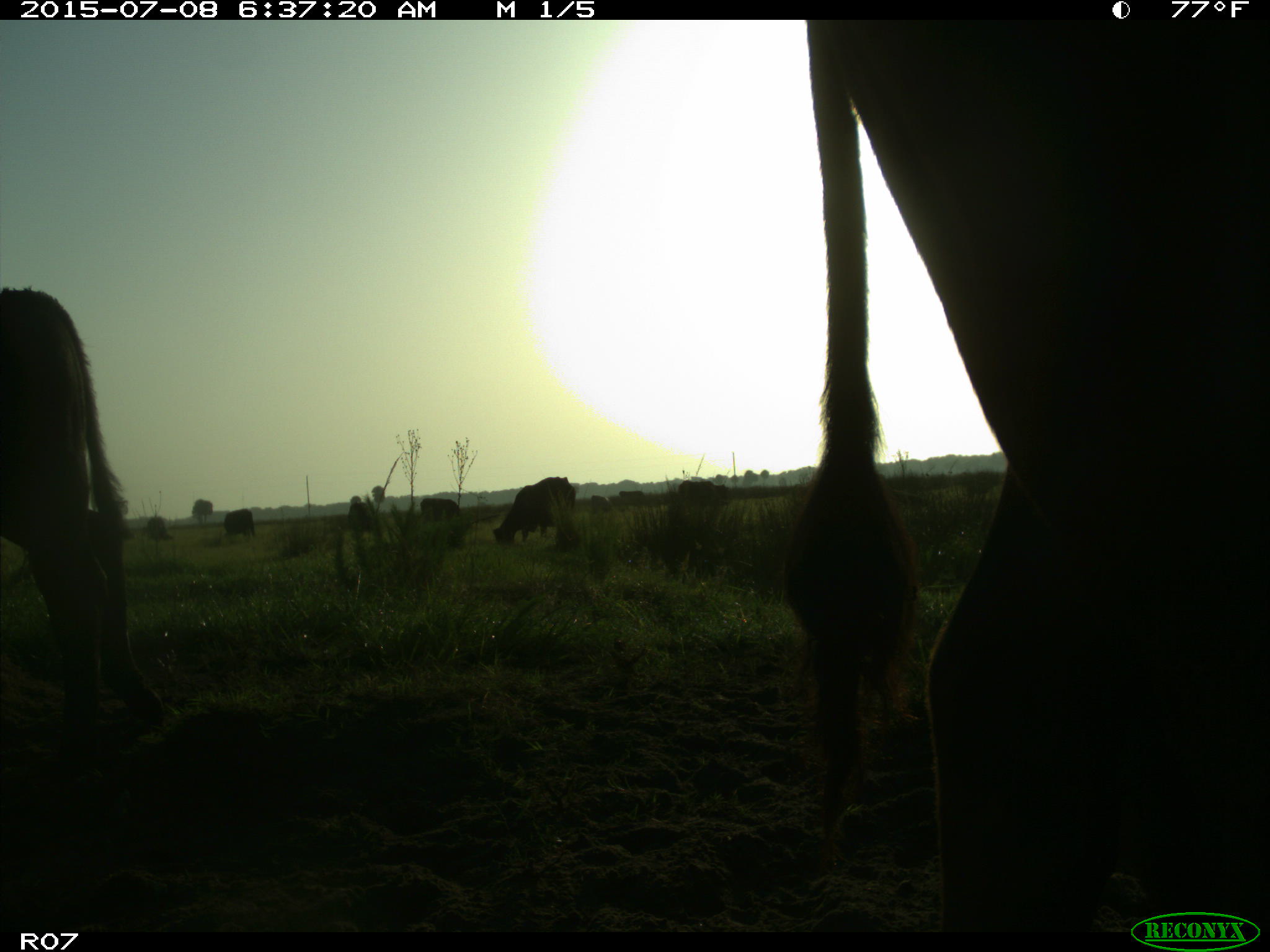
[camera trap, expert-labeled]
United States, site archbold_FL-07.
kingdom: Animalia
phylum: Chordata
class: Mammalia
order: Artiodactyla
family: Bovidae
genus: Bos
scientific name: Bos taurus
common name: domestic cow